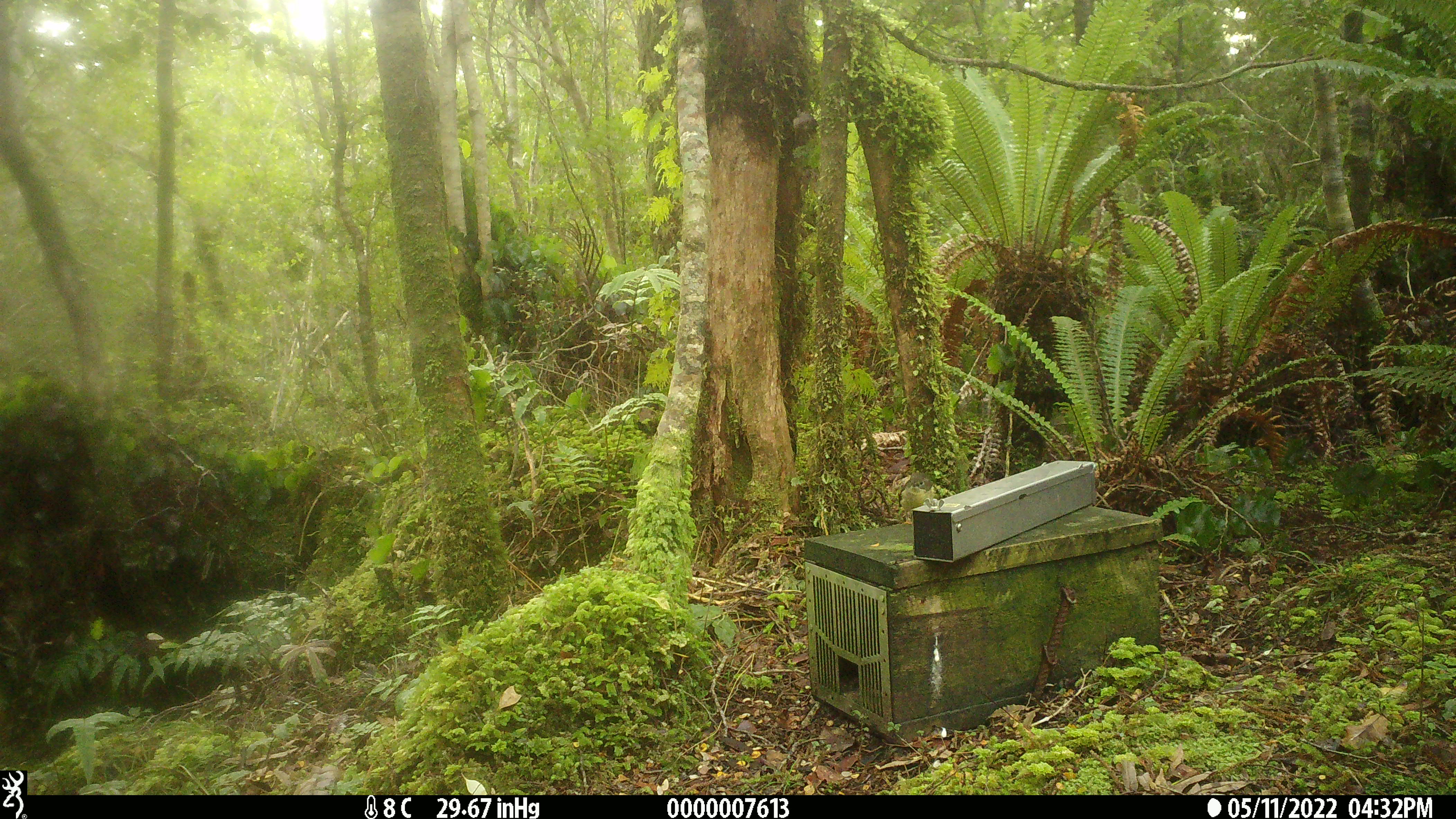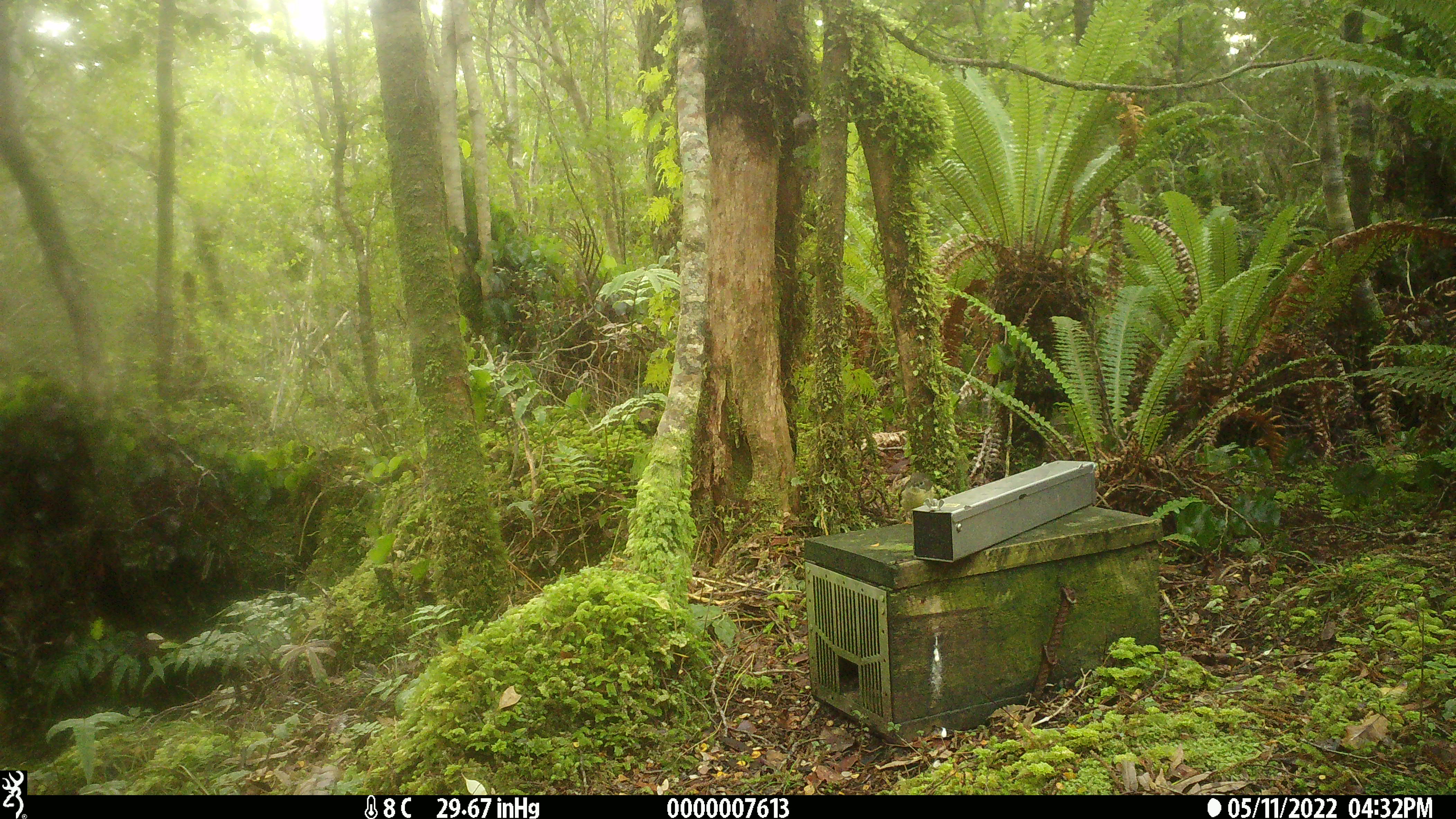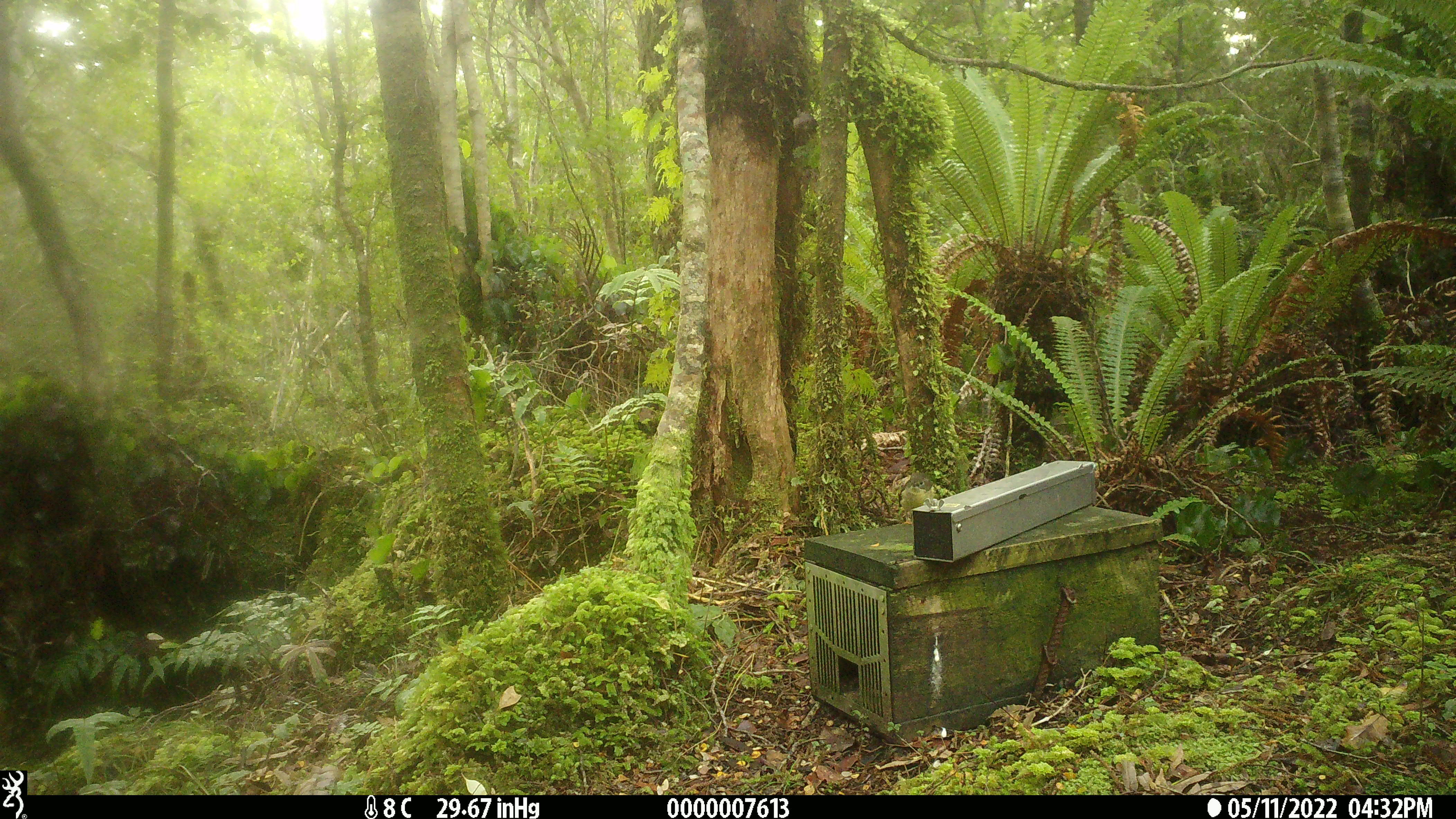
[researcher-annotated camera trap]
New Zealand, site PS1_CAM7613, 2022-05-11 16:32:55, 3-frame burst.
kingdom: Animalia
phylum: Chordata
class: Aves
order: Passeriformes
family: Petroicidae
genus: Petroica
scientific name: Petroica macrocephala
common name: tomtit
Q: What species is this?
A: Tomtit (Petroica macrocephala).